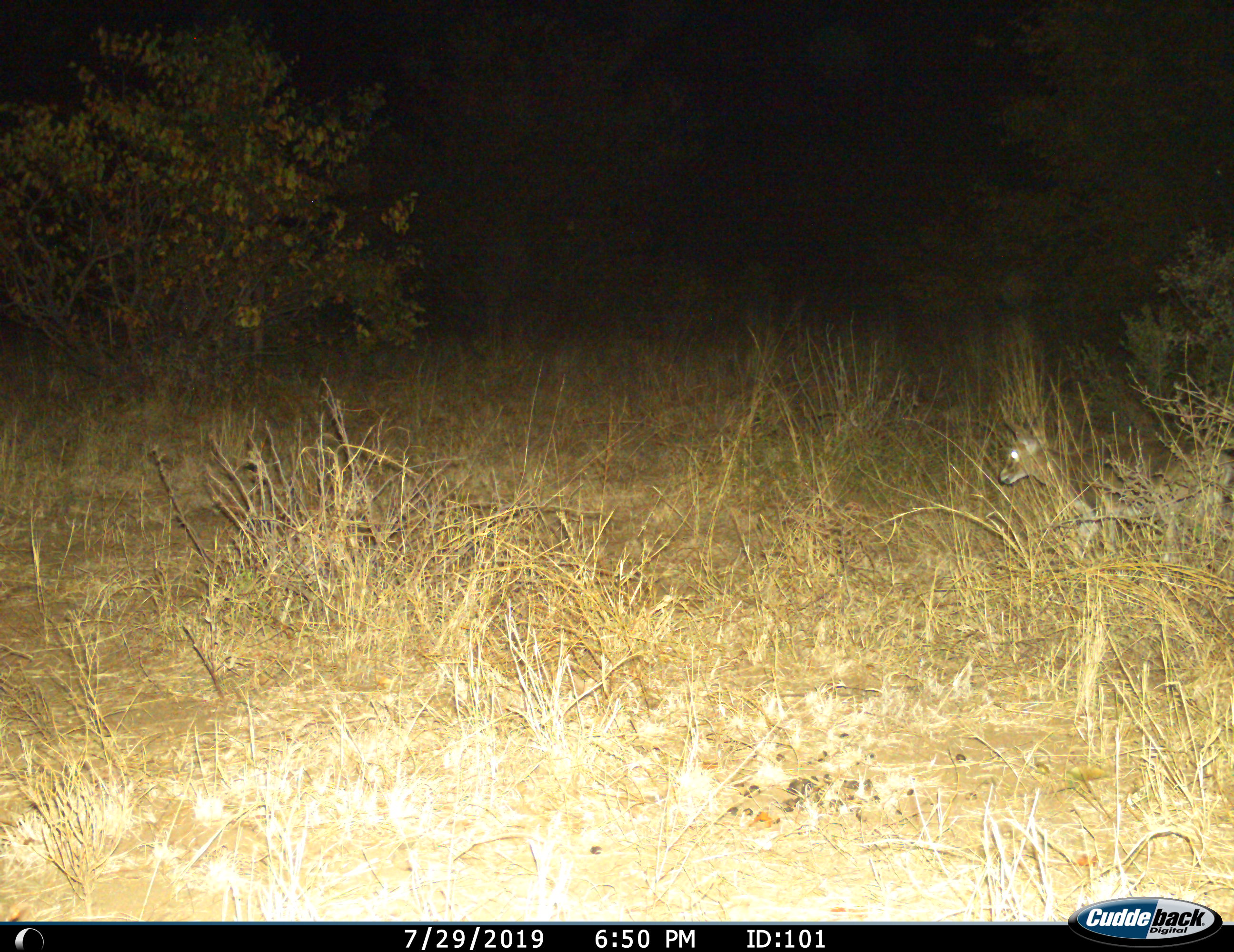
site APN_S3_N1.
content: unidentified animal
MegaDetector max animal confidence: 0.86